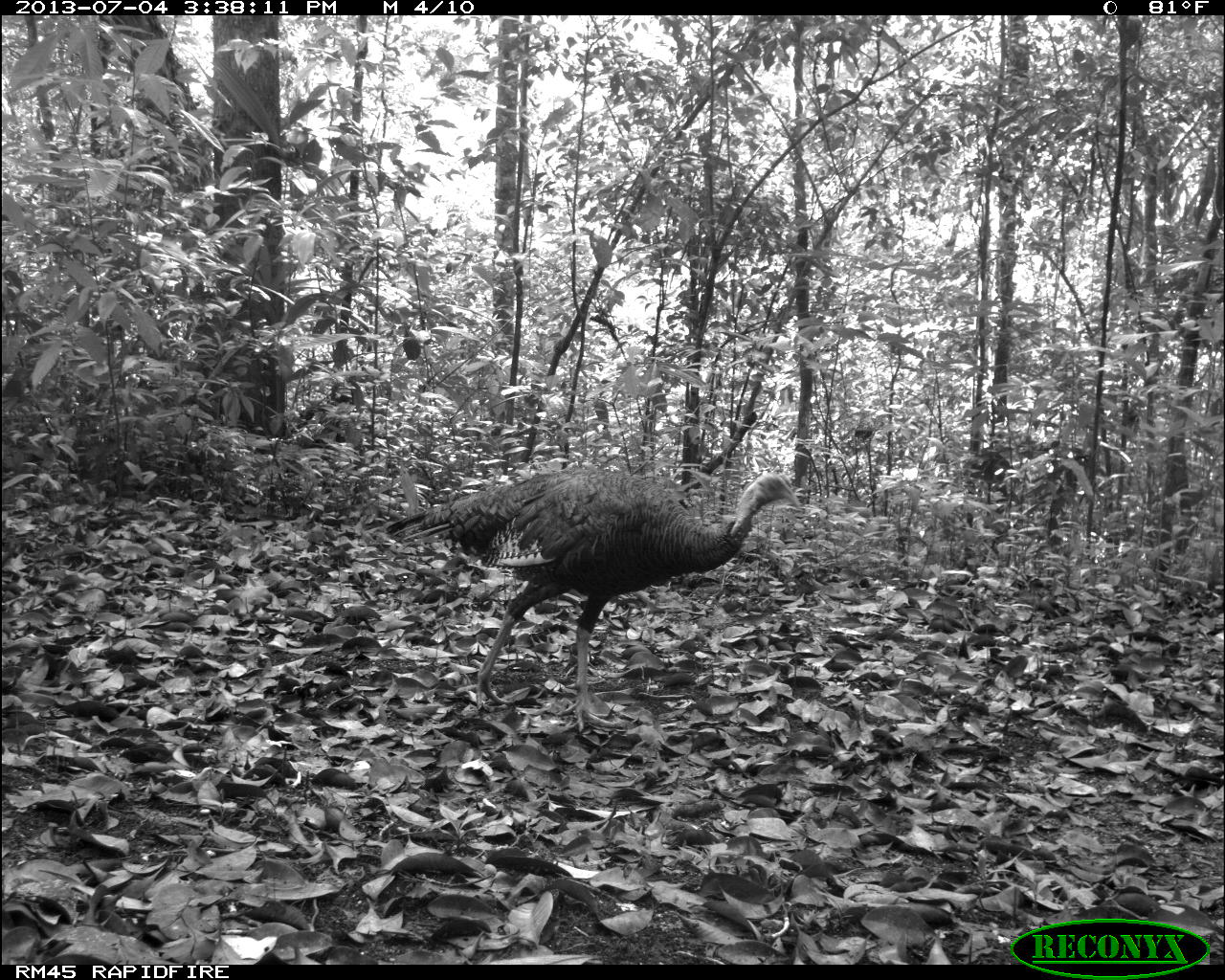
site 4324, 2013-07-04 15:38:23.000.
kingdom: Animalia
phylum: Chordata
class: Aves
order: Galliformes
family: Phasianidae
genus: Meleagris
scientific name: Meleagris ocellata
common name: ocellated turkey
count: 1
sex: female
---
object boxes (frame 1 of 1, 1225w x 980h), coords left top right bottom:
meleagris ocellata: 384 469 801 733